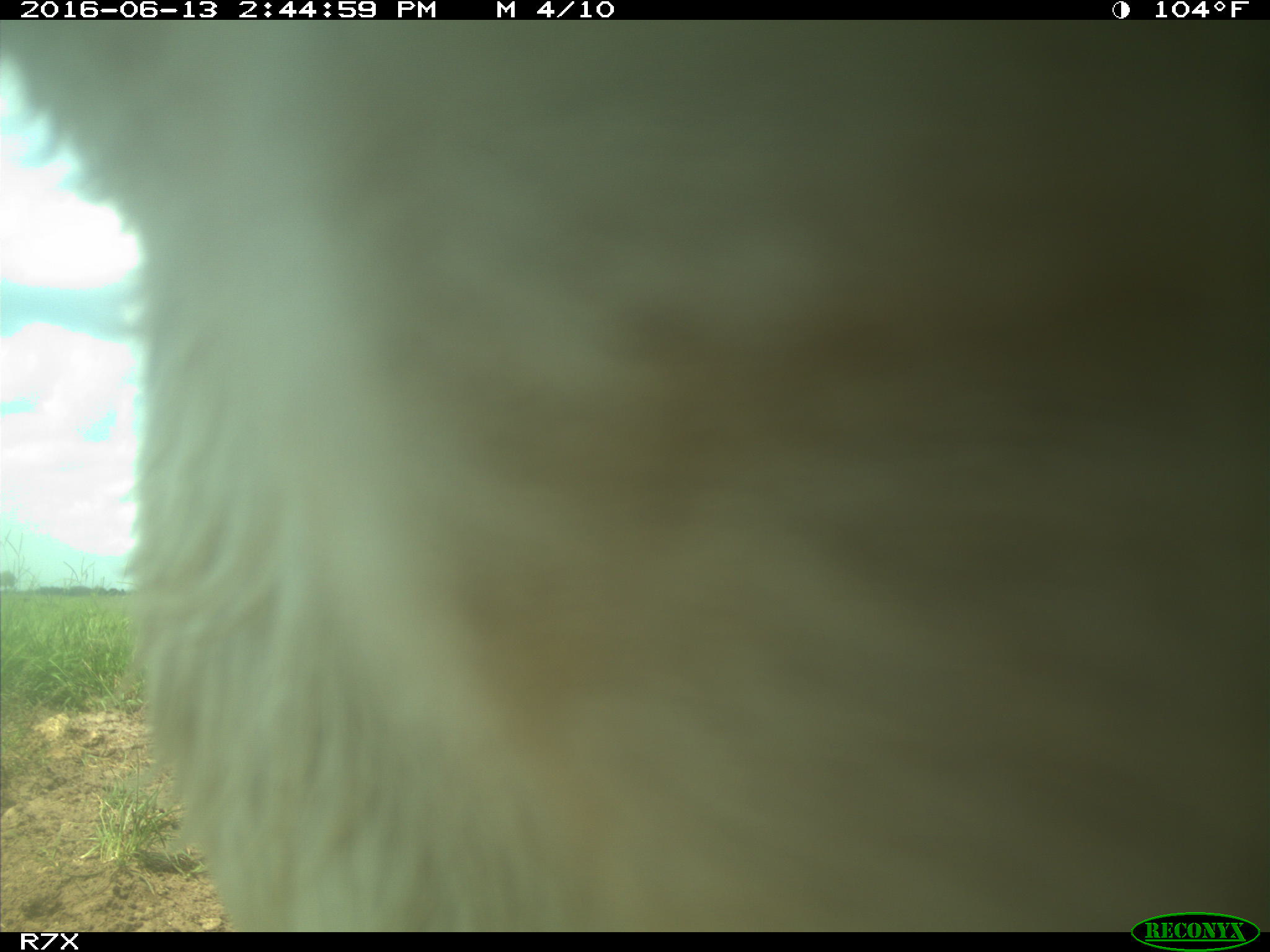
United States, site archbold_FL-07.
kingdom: Animalia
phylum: Chordata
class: Mammalia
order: Artiodactyla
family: Bovidae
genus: Bos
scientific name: Bos taurus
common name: domestic cow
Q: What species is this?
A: Bos taurus (domestic cow).